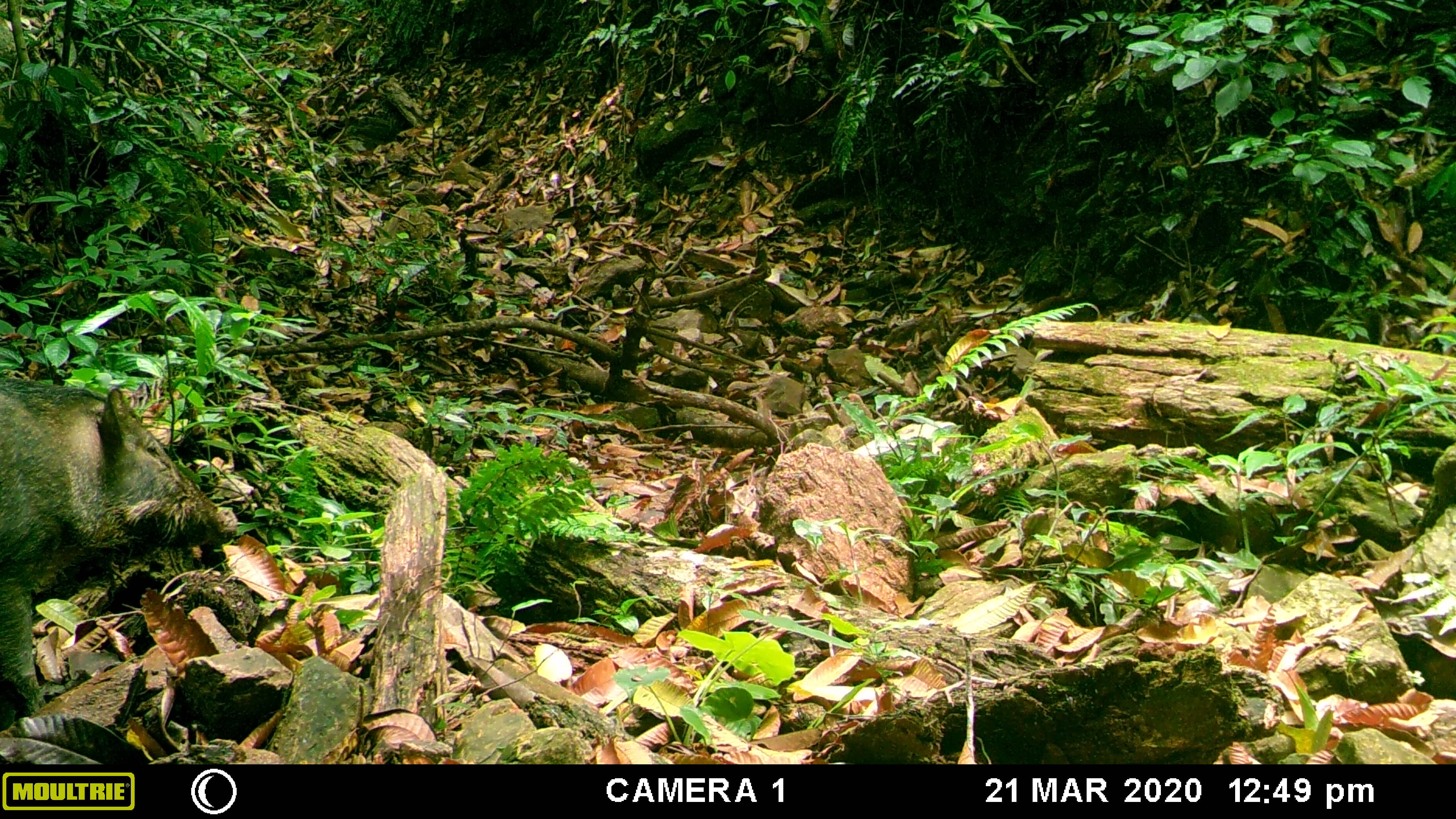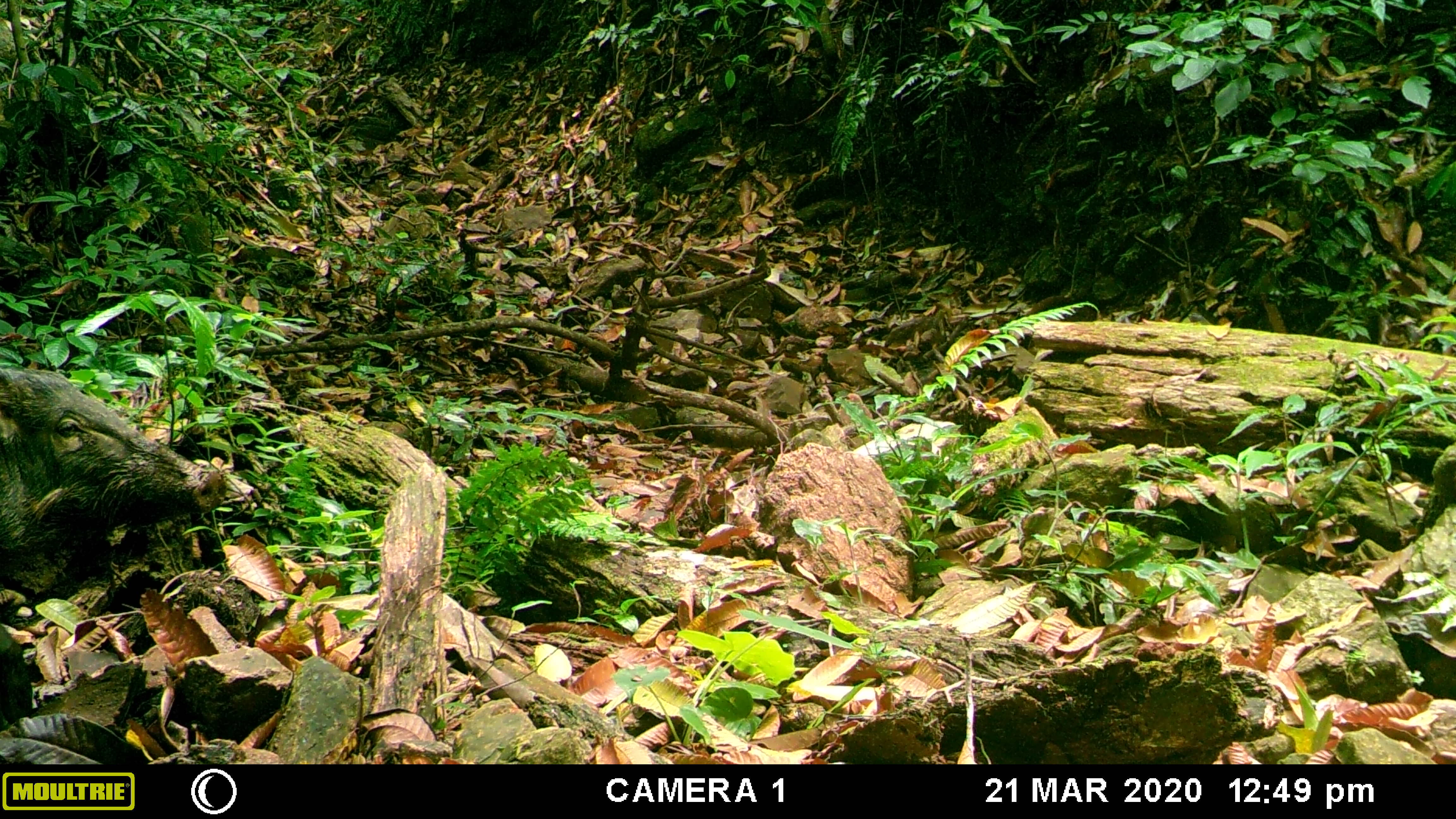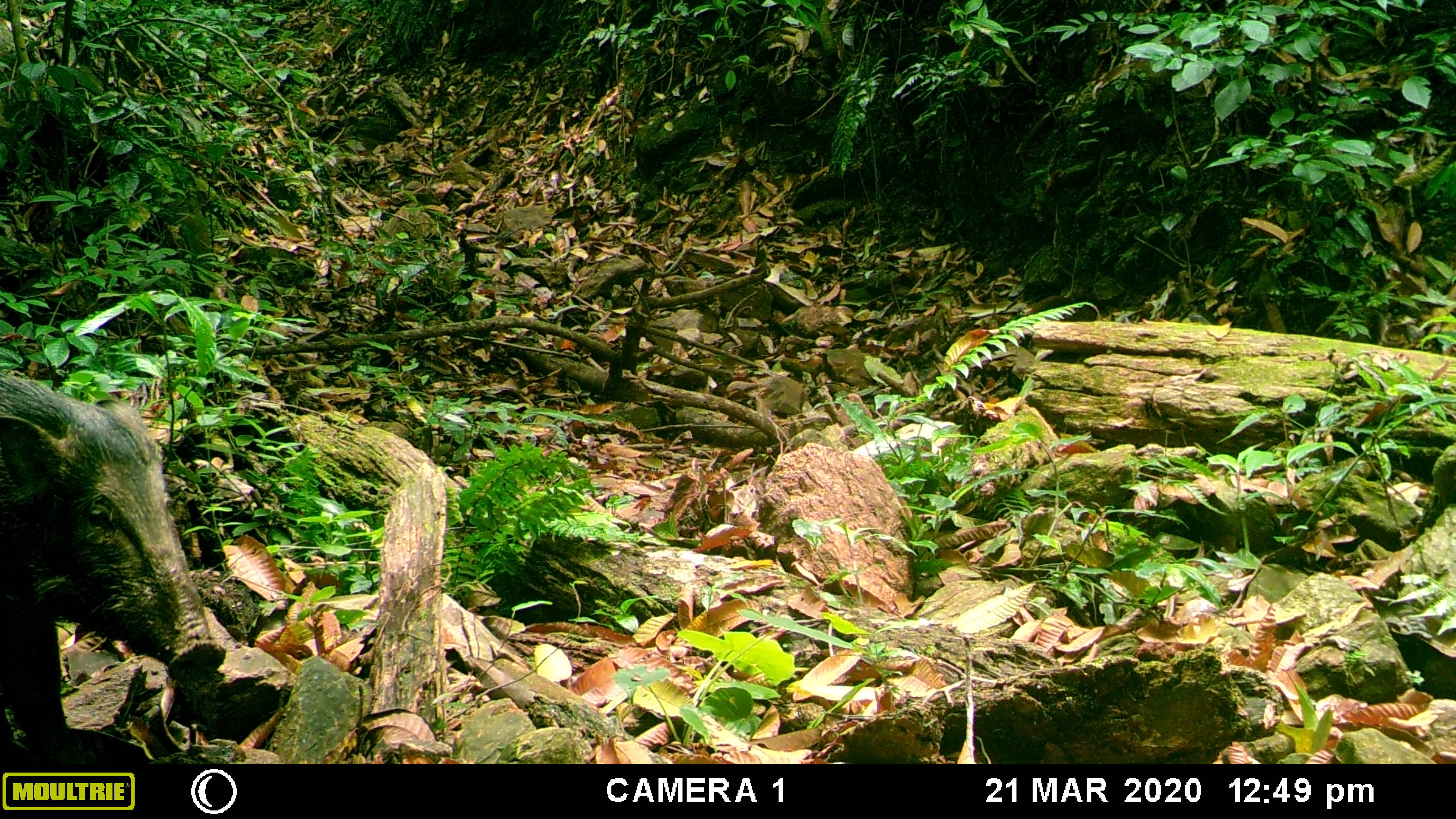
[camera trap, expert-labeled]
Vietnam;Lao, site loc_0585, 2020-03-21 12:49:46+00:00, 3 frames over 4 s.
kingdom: Animalia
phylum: Chordata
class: Mammalia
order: Artiodactyla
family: Suidae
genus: Sus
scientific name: Sus scrofa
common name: eurasian wild pig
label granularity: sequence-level